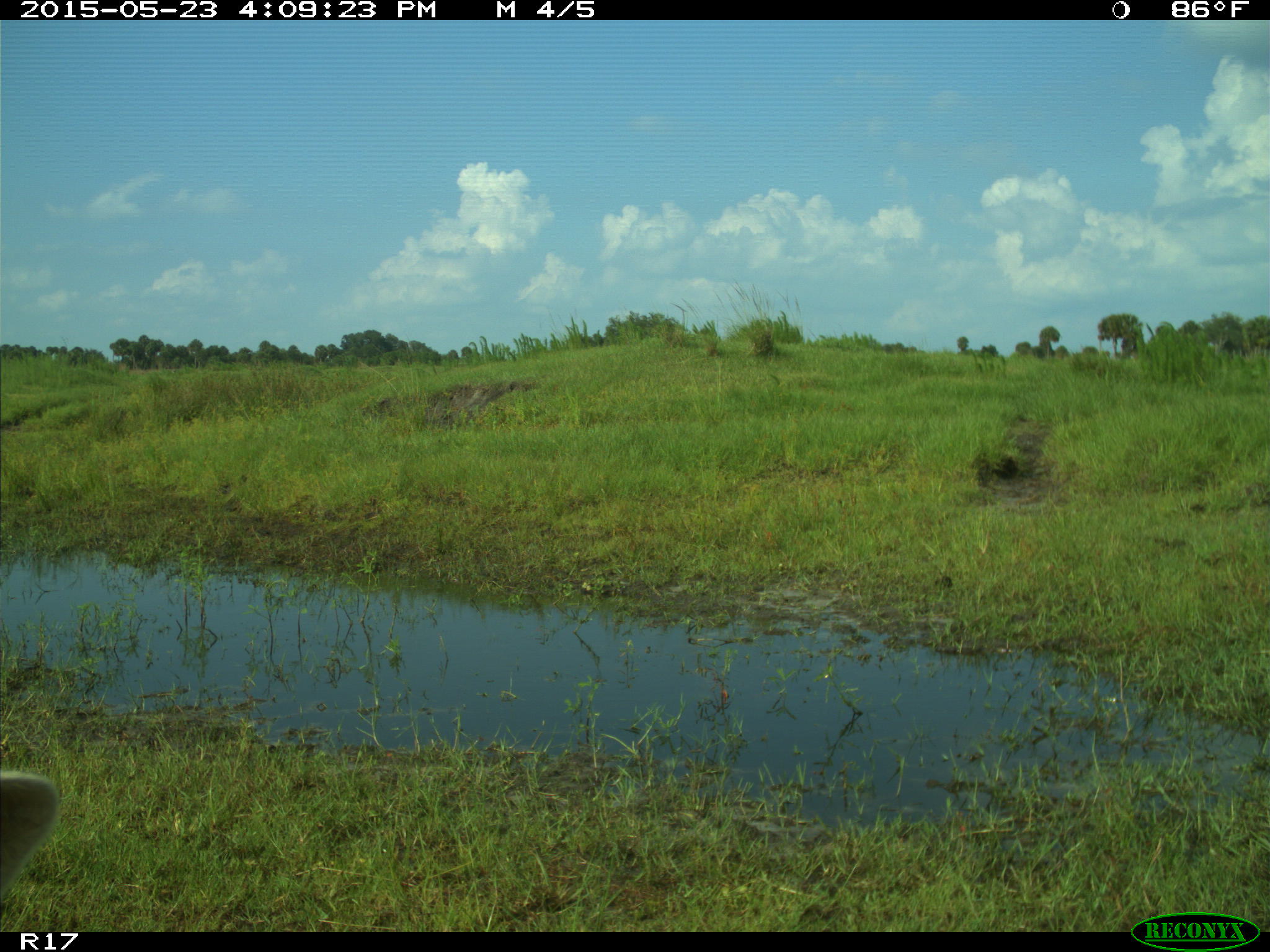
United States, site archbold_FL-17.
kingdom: Animalia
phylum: Chordata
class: Mammalia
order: Artiodactyla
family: Bovidae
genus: Bos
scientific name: Bos taurus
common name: domestic cow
Bos taurus (domestic cow).